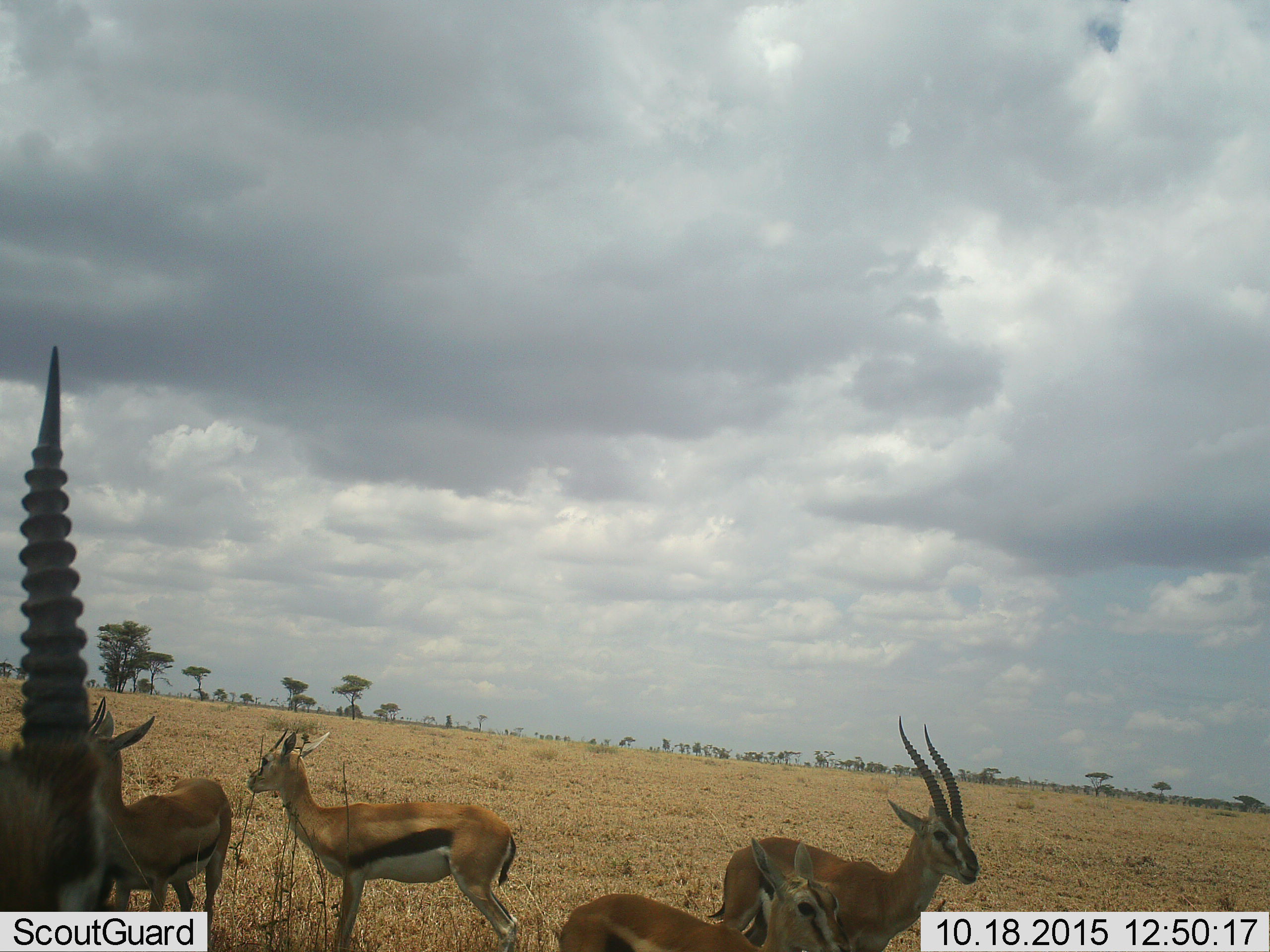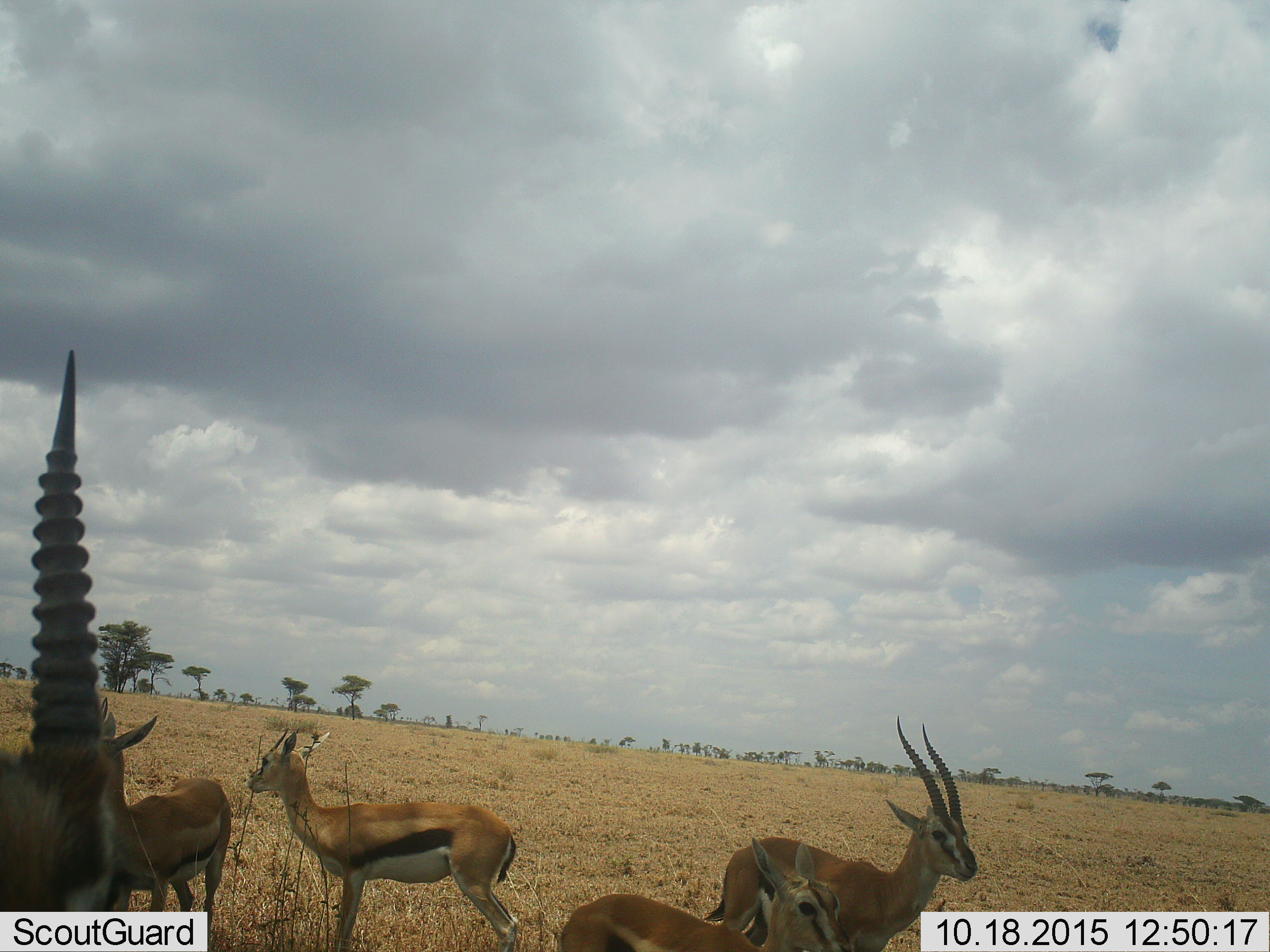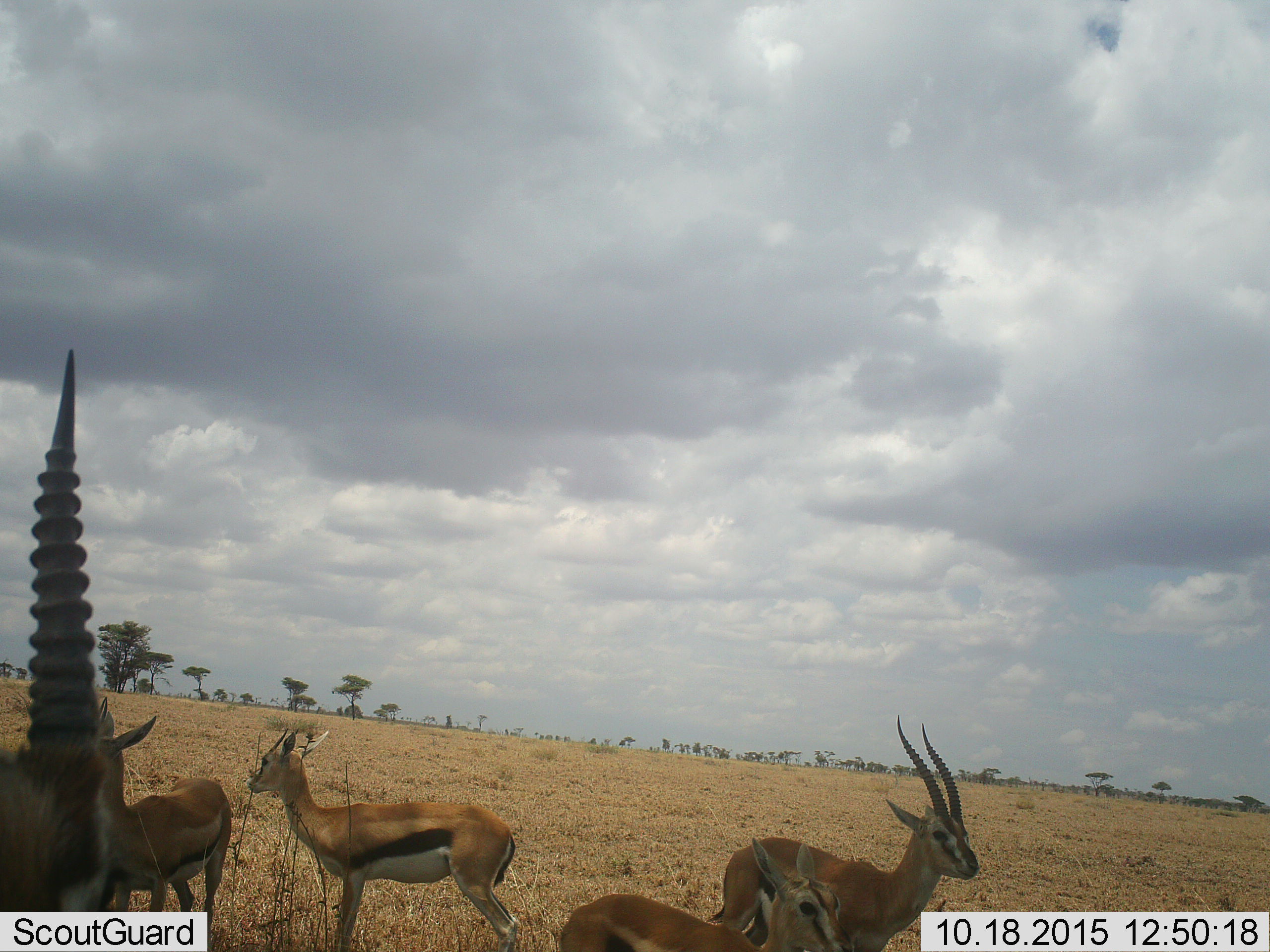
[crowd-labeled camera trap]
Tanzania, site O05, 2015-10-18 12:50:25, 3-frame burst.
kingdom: Animalia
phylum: Chordata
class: Mammalia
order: Artiodactyla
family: Bovidae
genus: Eudorcas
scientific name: Eudorcas thomsonii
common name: thomson's gazelle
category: gazellethomsons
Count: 5.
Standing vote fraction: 100%.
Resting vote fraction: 0%.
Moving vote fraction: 0%.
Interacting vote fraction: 0%.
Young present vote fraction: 22%.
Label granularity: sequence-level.